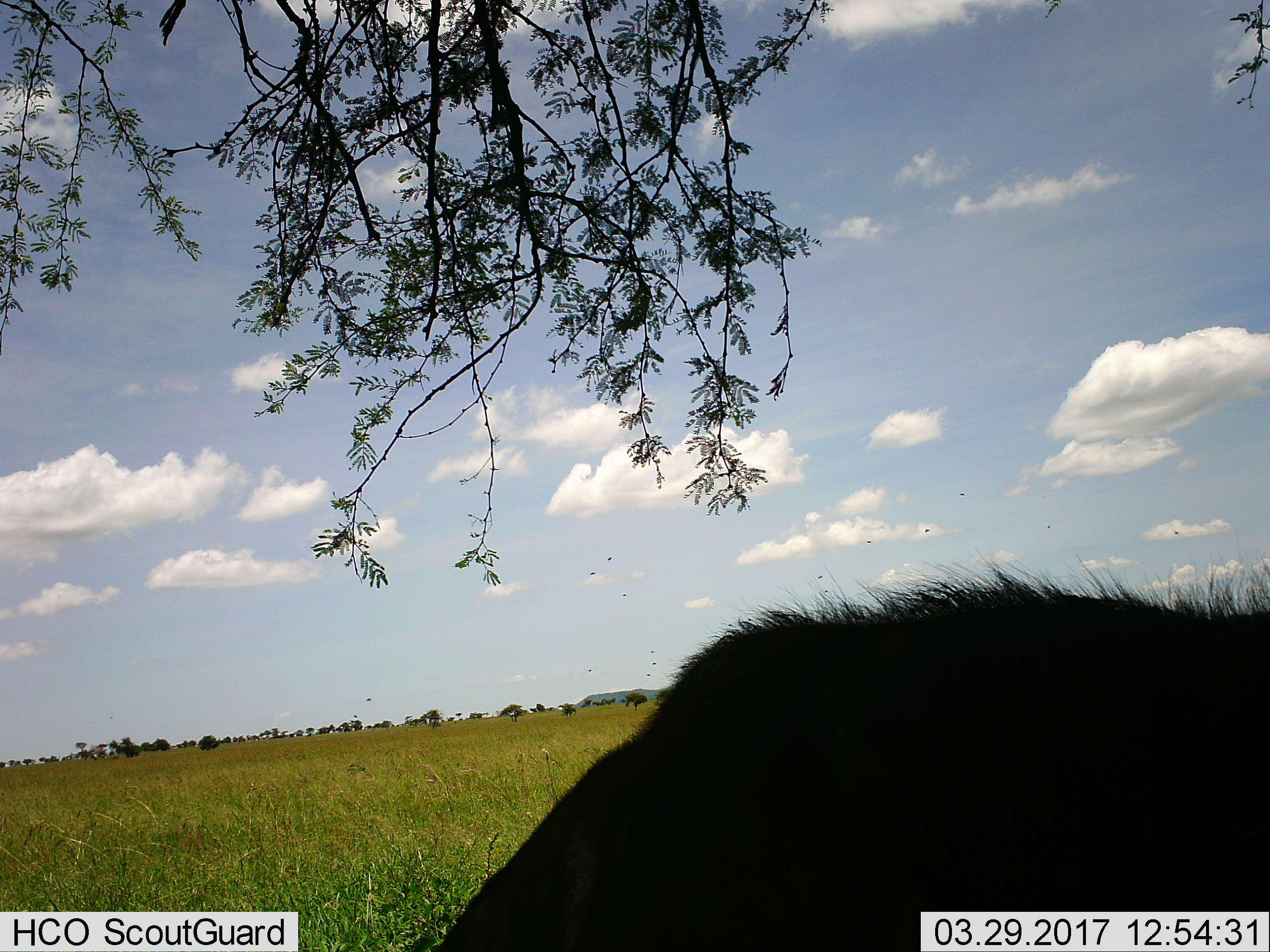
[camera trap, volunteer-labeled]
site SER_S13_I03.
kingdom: Animalia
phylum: Chordata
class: Mammalia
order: Artiodactyla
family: Bovidae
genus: Connochaetes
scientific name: Connochaetes taurinus taurinus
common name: blue wildebeest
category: wildebeestblue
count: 1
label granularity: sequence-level